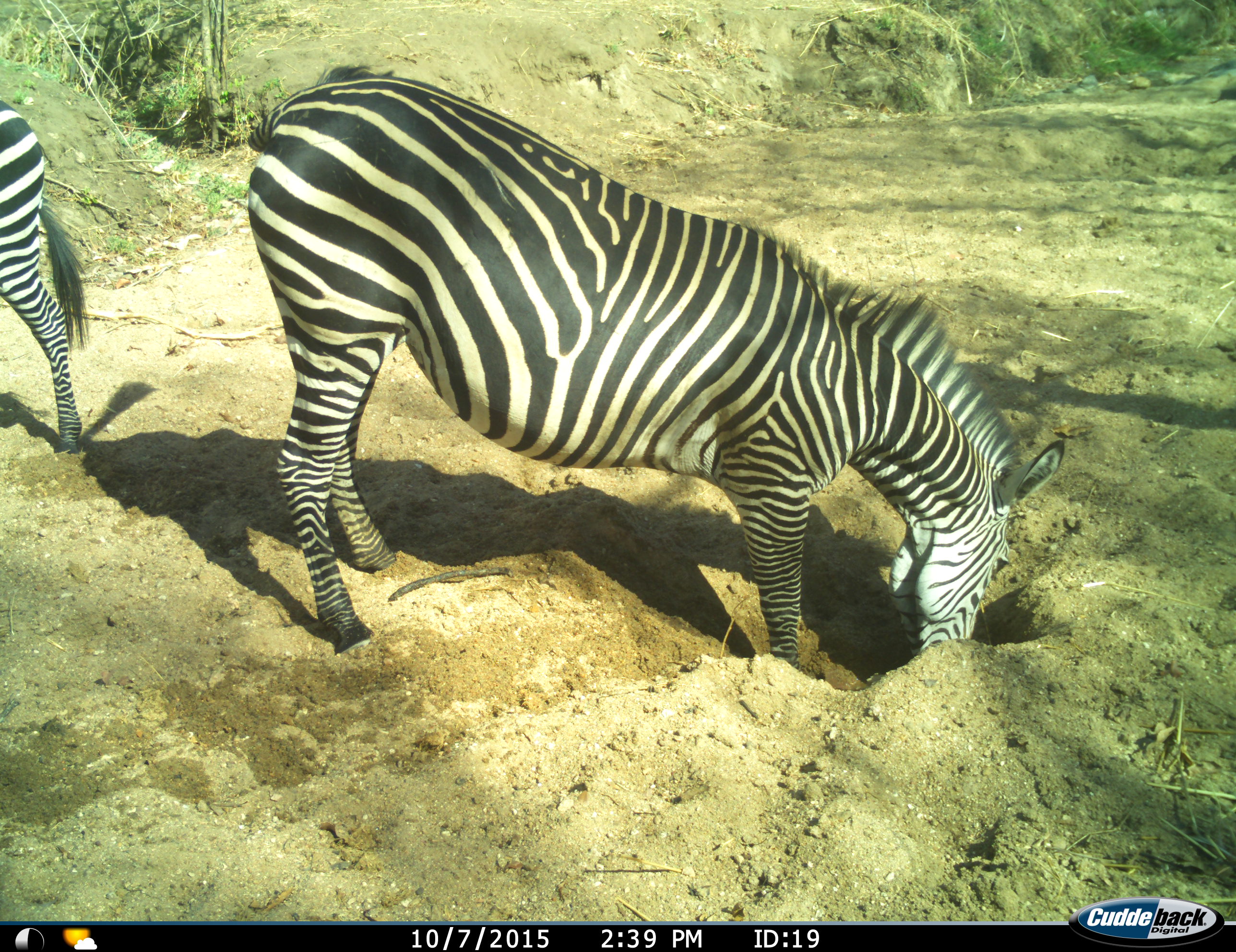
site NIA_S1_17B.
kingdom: Animalia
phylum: Chordata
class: Mammalia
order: Perissodactyla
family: Equidae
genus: Equus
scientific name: Equus quagga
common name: plains zebra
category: zebraplains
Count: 2.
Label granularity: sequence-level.